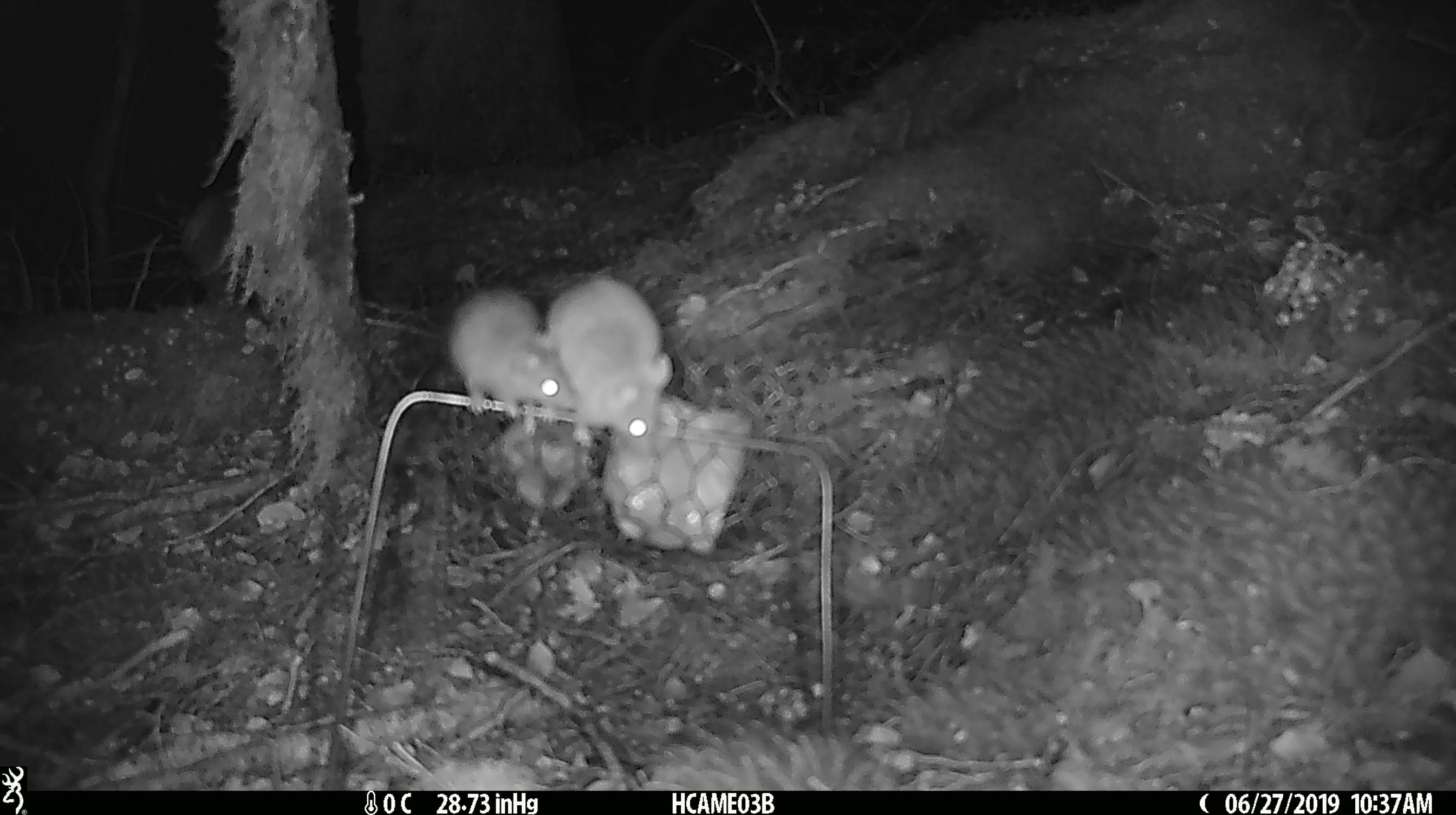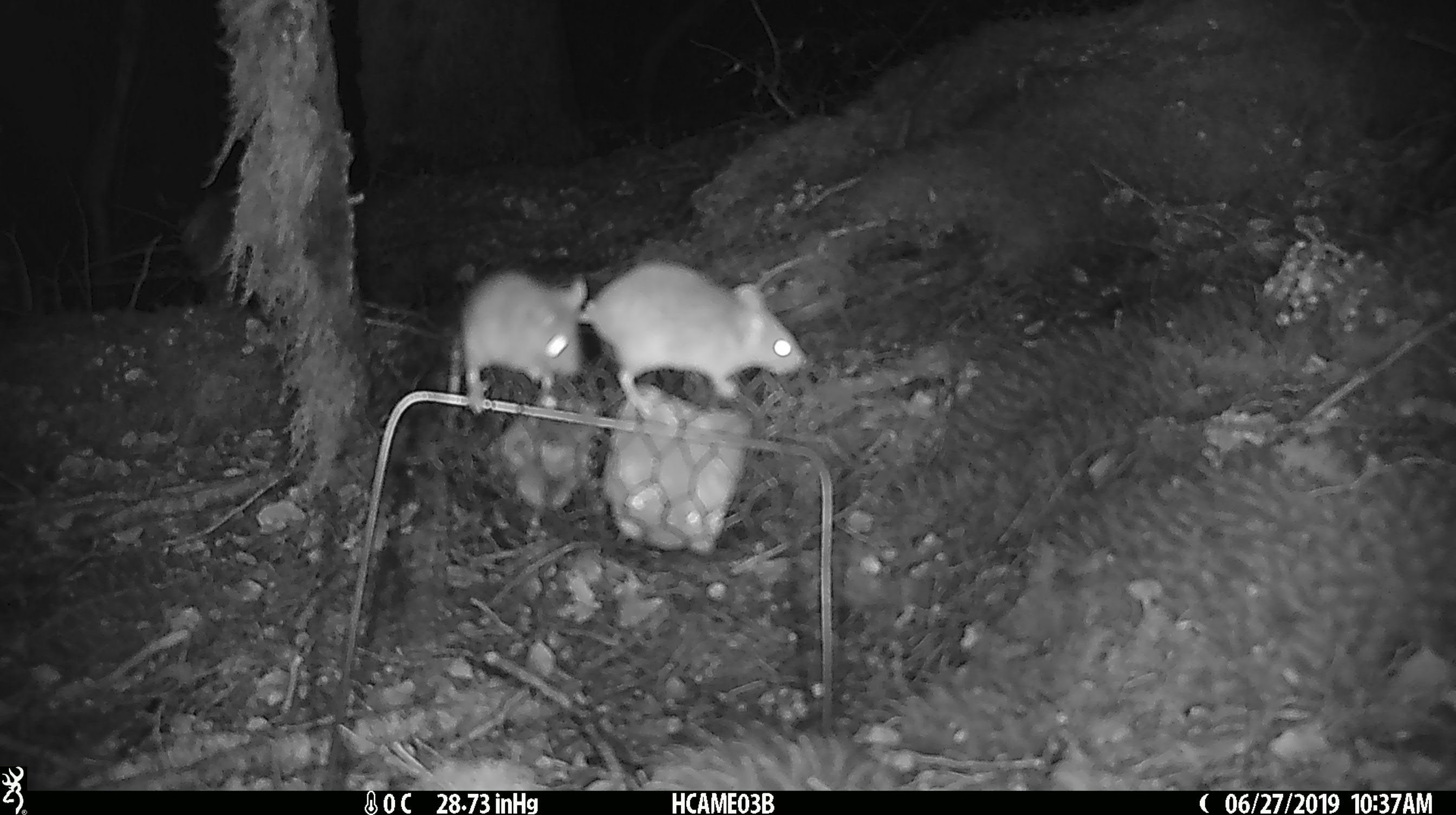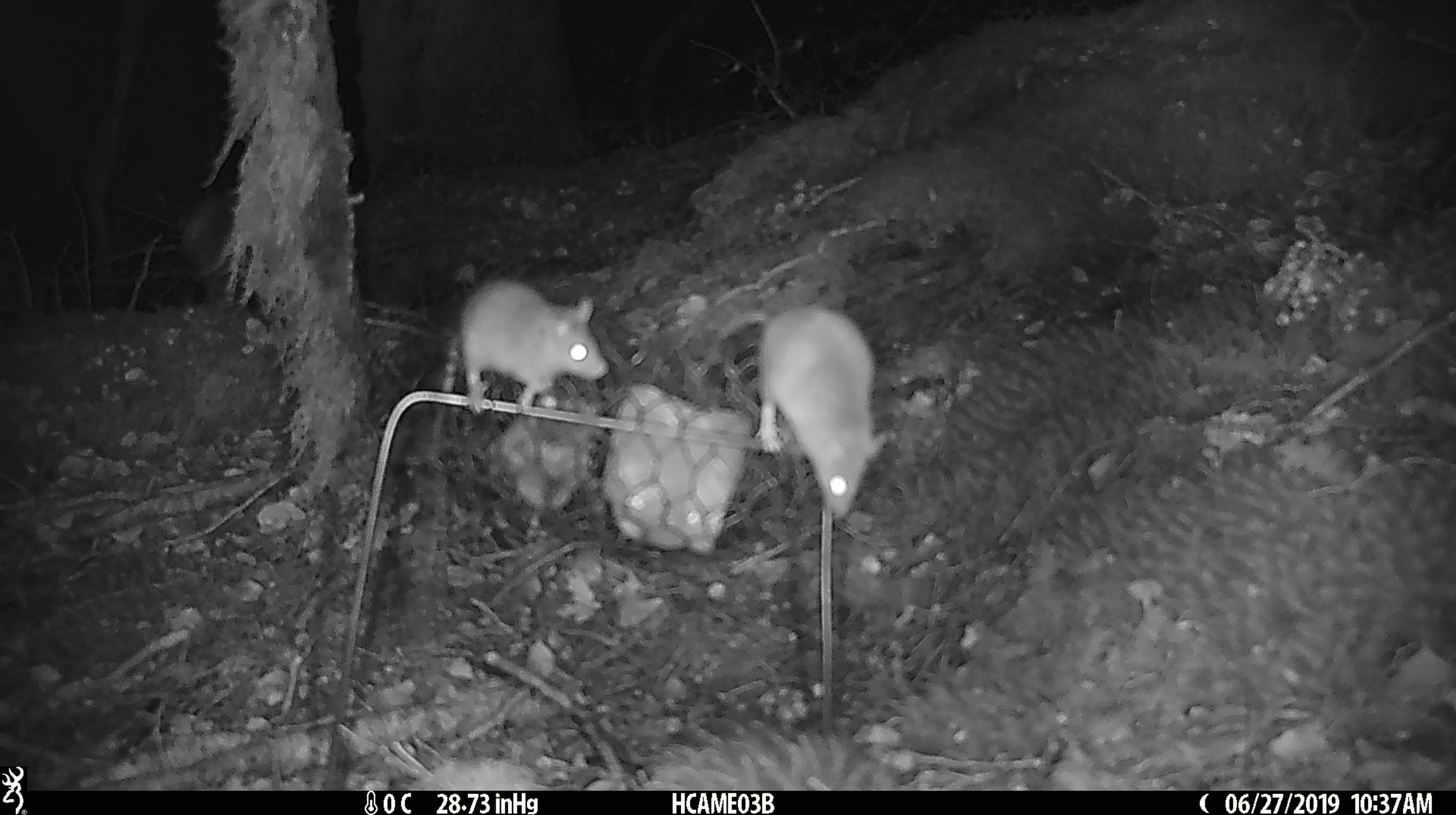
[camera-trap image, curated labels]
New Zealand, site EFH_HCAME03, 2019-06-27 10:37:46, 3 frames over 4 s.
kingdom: Animalia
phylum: Chordata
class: Mammalia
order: Rodentia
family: Muridae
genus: Mus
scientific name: Mus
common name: mouse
Mouse (Mus).